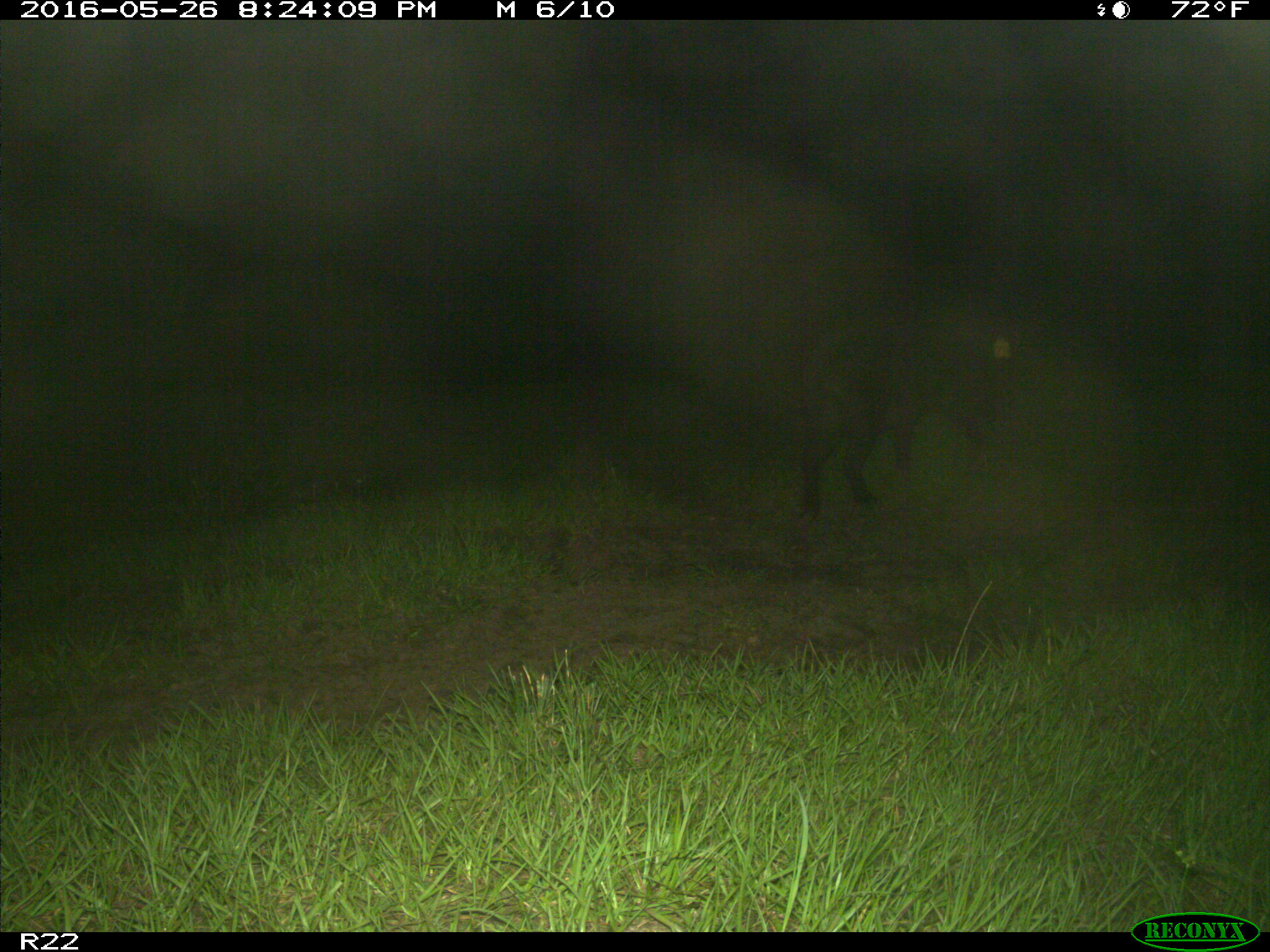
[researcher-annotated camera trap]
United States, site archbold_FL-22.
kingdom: Animalia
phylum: Chordata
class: Mammalia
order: Artiodactyla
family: Suidae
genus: Sus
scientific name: Sus scrofa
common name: wild boar